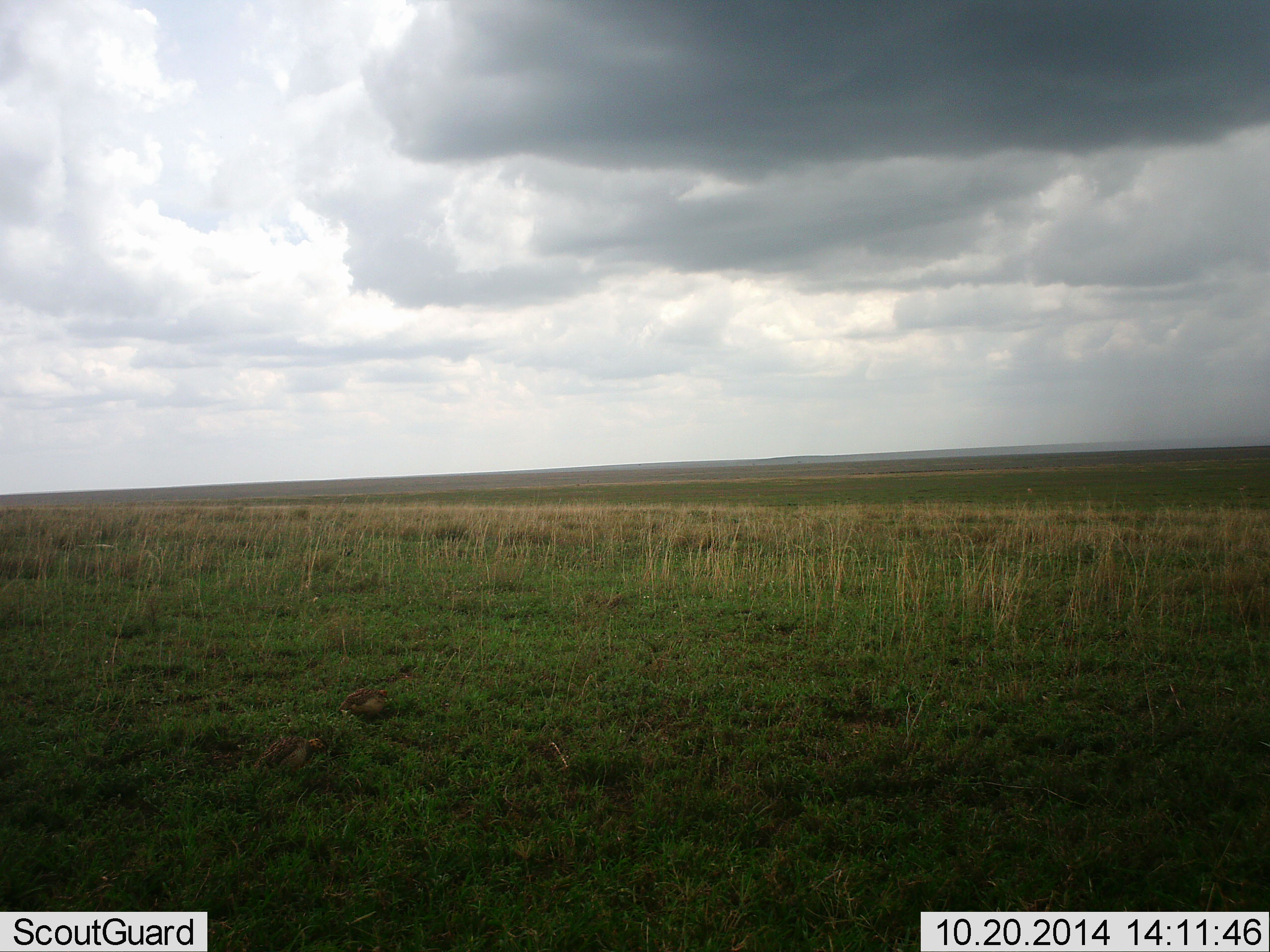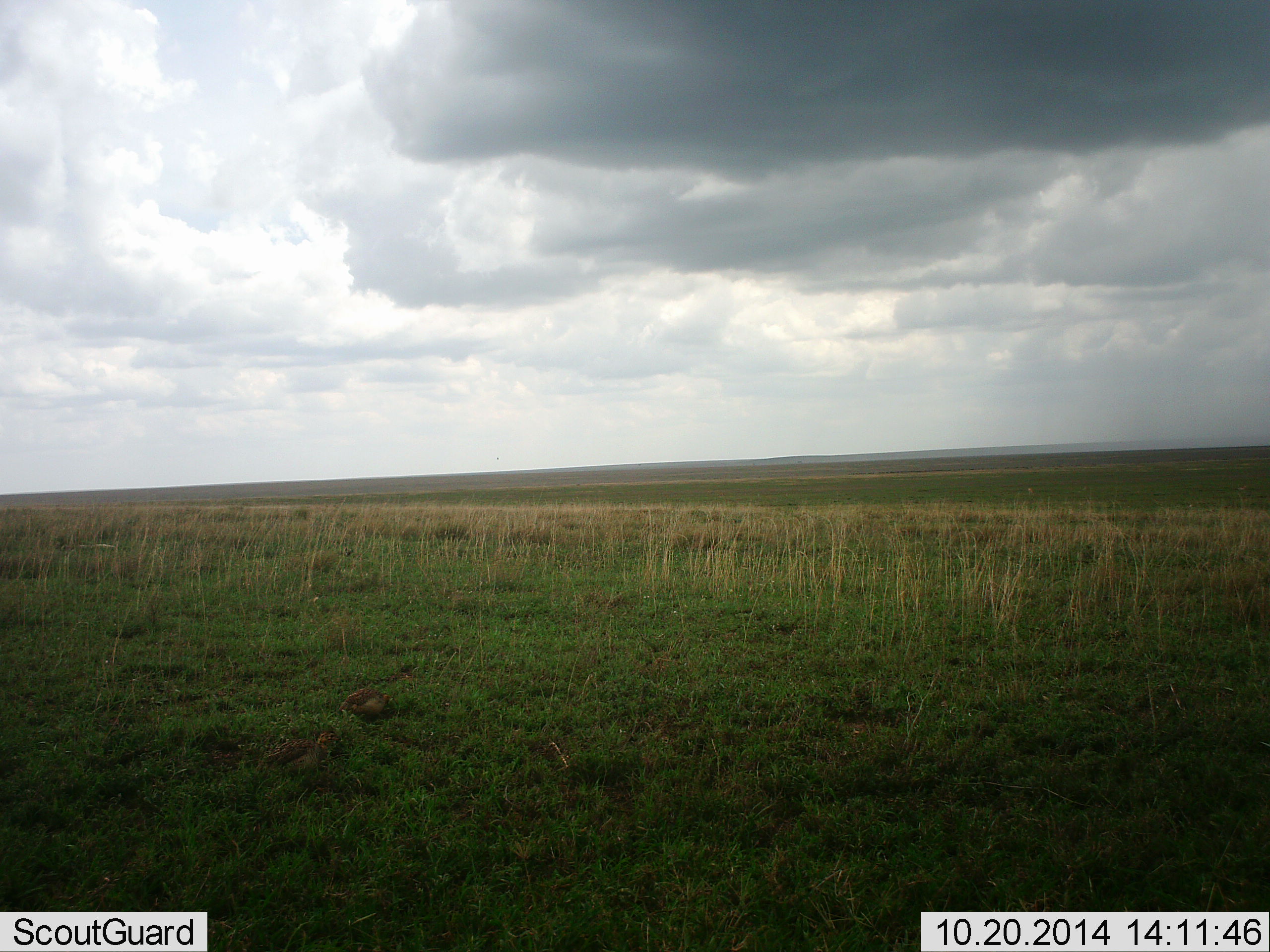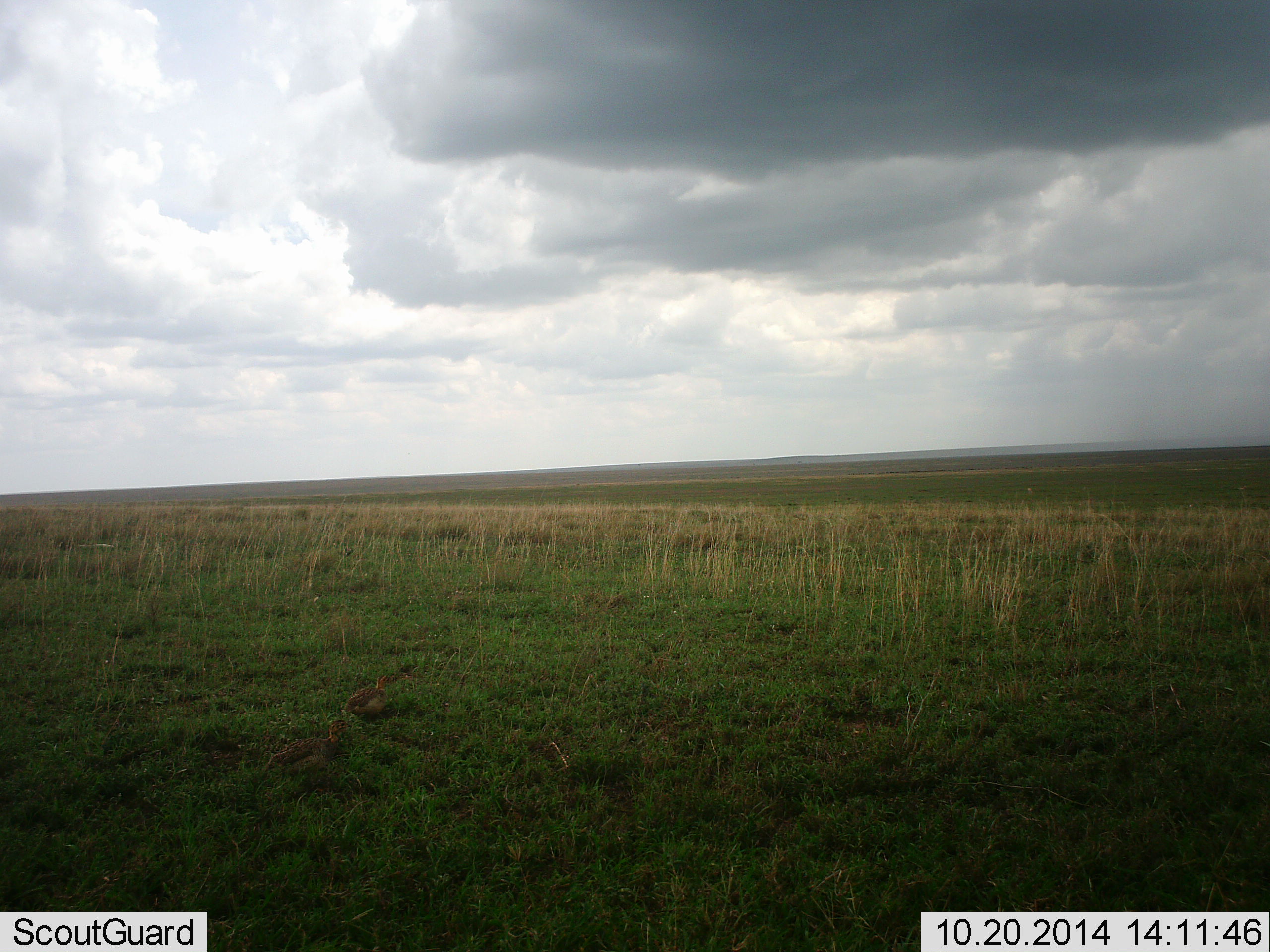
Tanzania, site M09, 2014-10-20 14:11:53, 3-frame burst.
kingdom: Animalia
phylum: Chordata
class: Aves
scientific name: Aves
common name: bird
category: otherbird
Otherbird (bird) (Aves), count 2. Behavior (volunteer vote fractions): standing 30%, resting 0%, moving 20%, interacting 10%. Young present (vote fraction): 0%. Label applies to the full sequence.